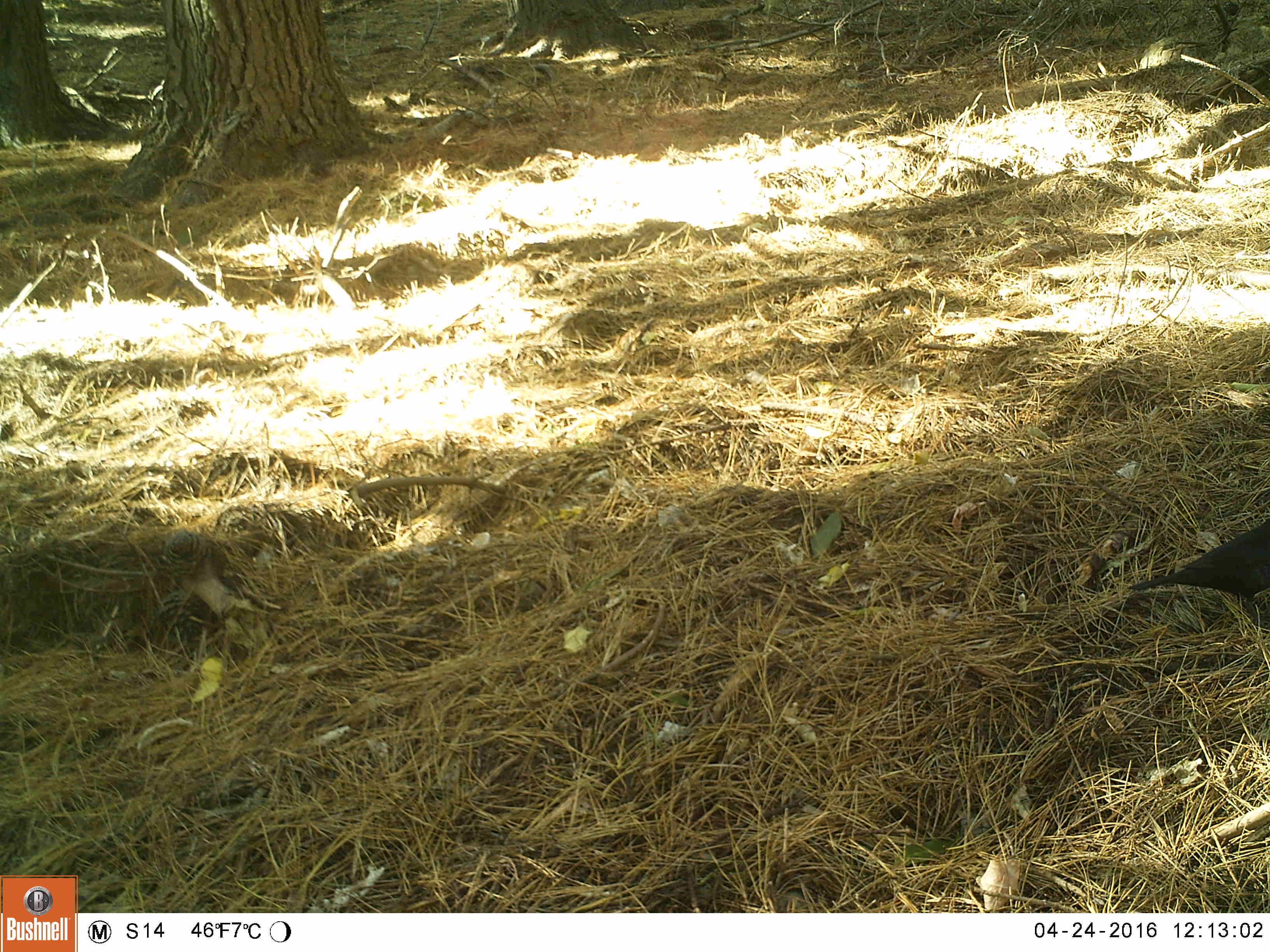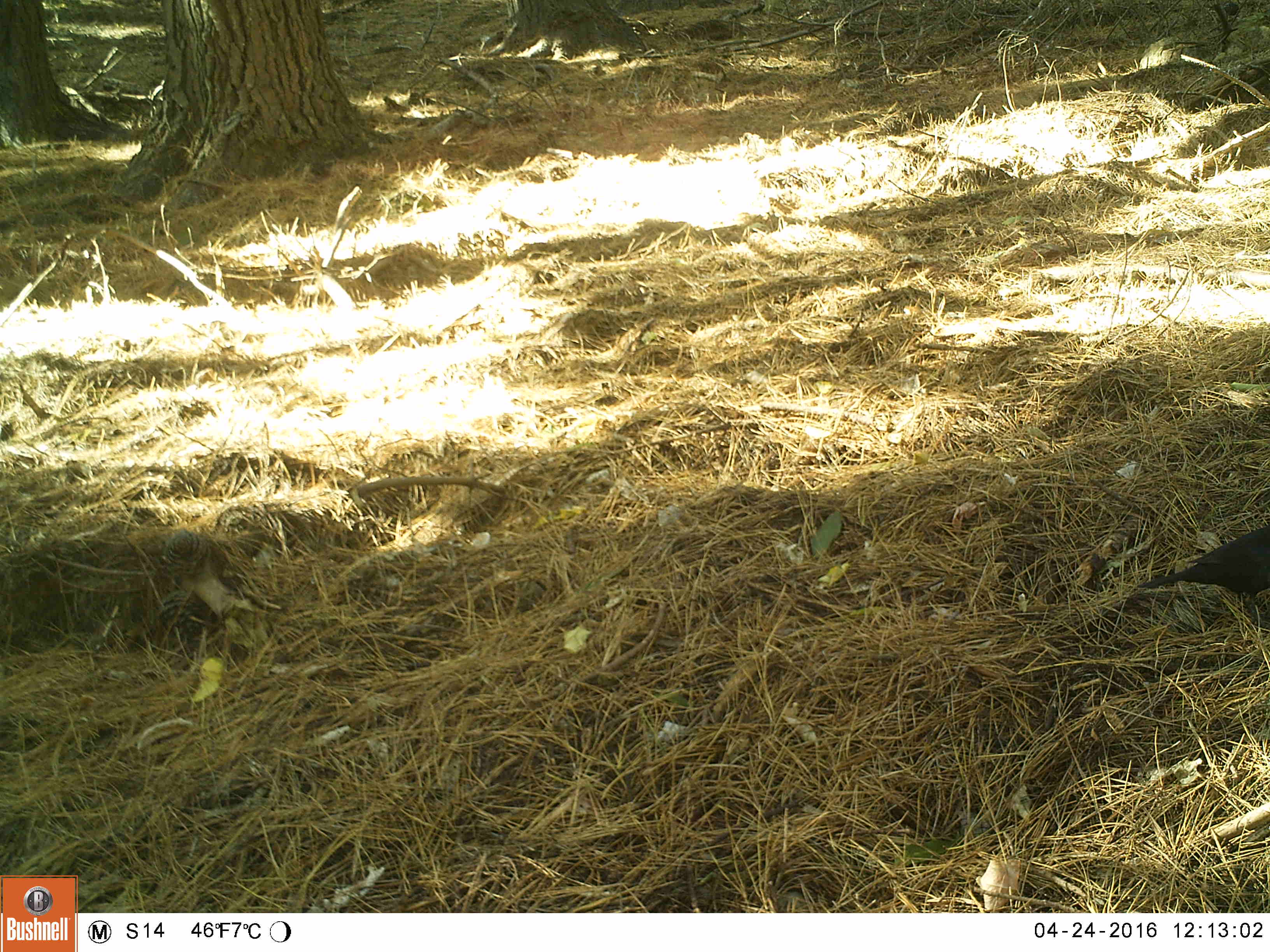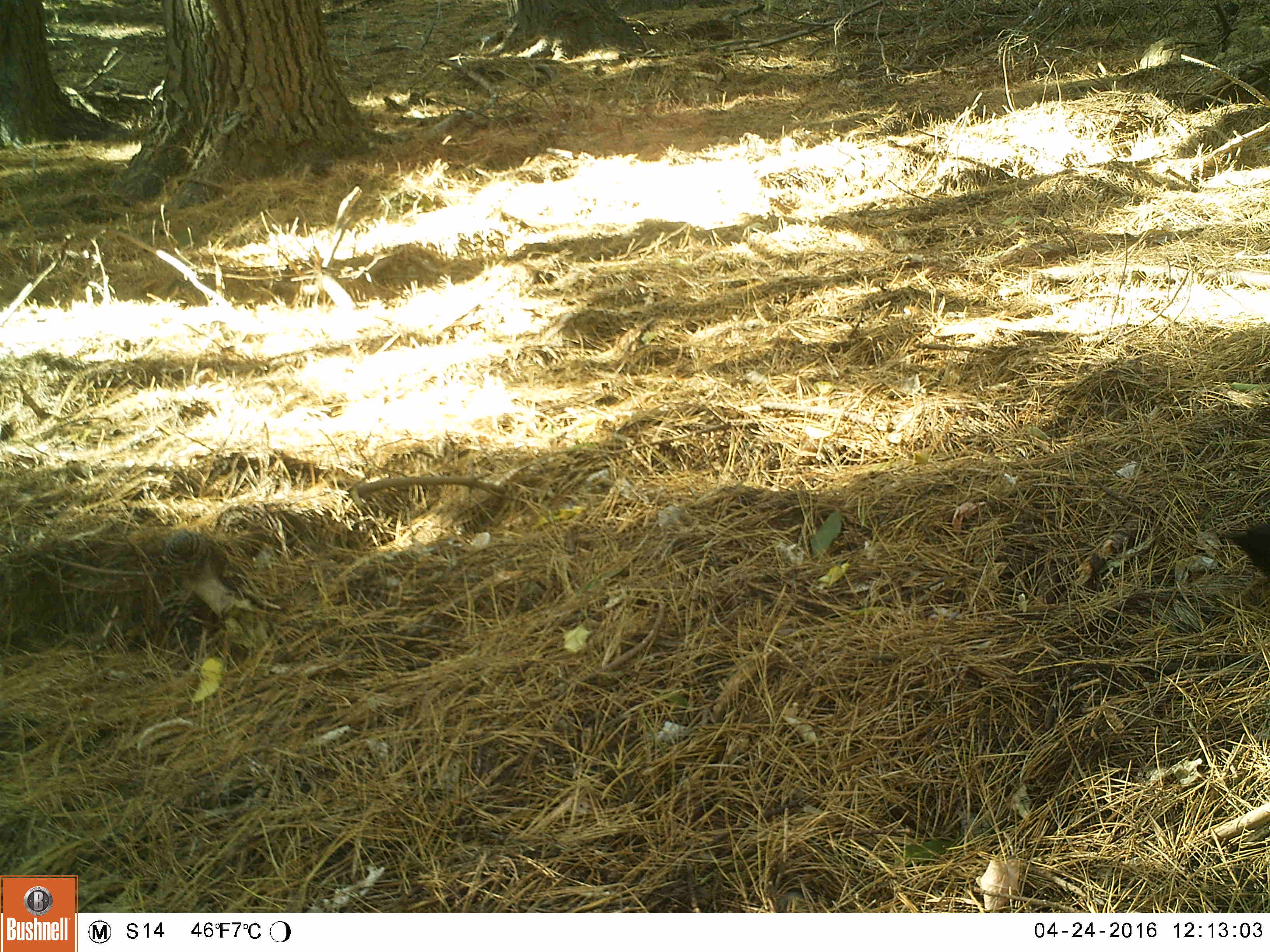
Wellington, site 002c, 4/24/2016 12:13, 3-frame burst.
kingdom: Animalia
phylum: Chordata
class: Aves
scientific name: Aves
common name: bird